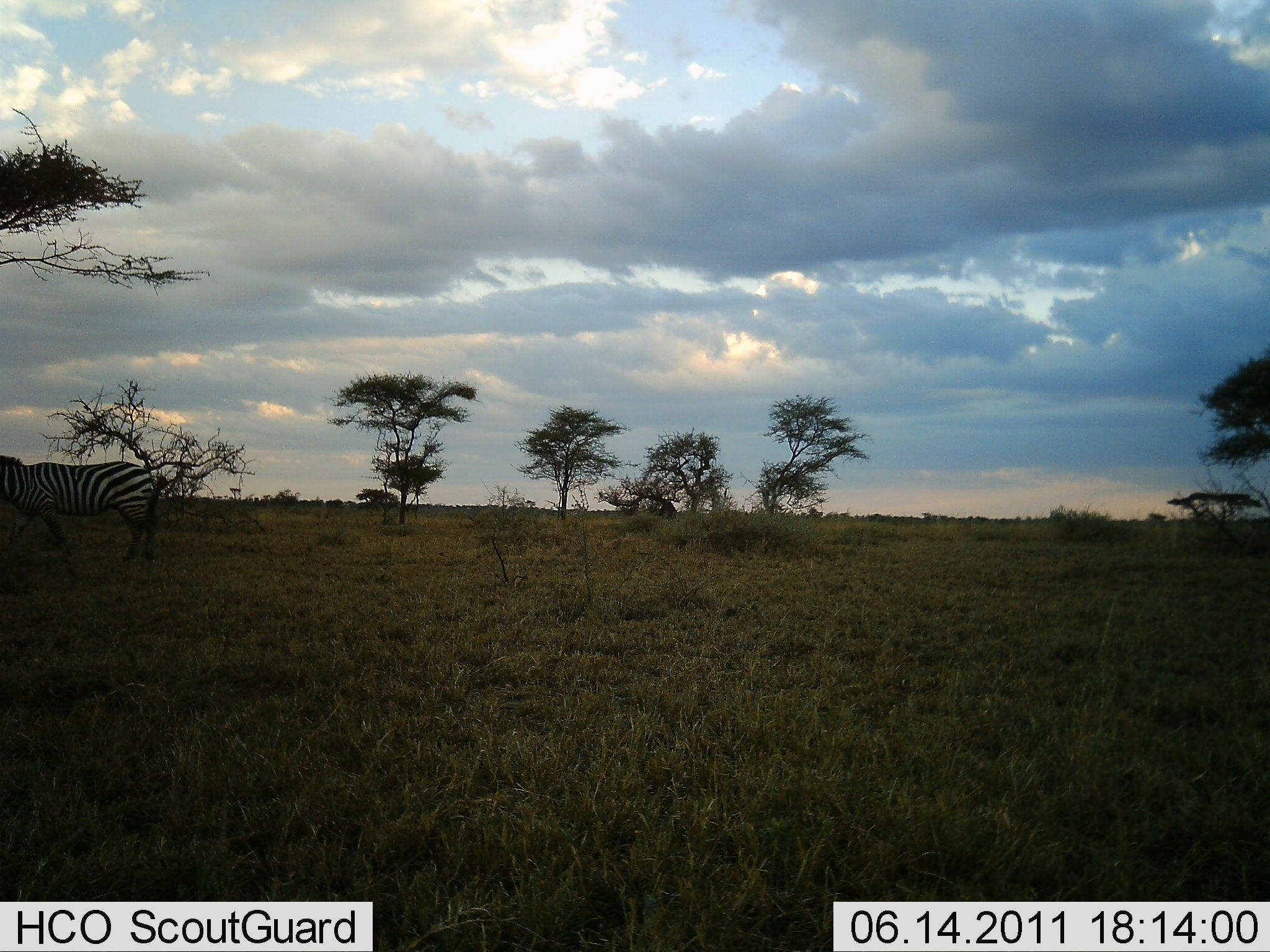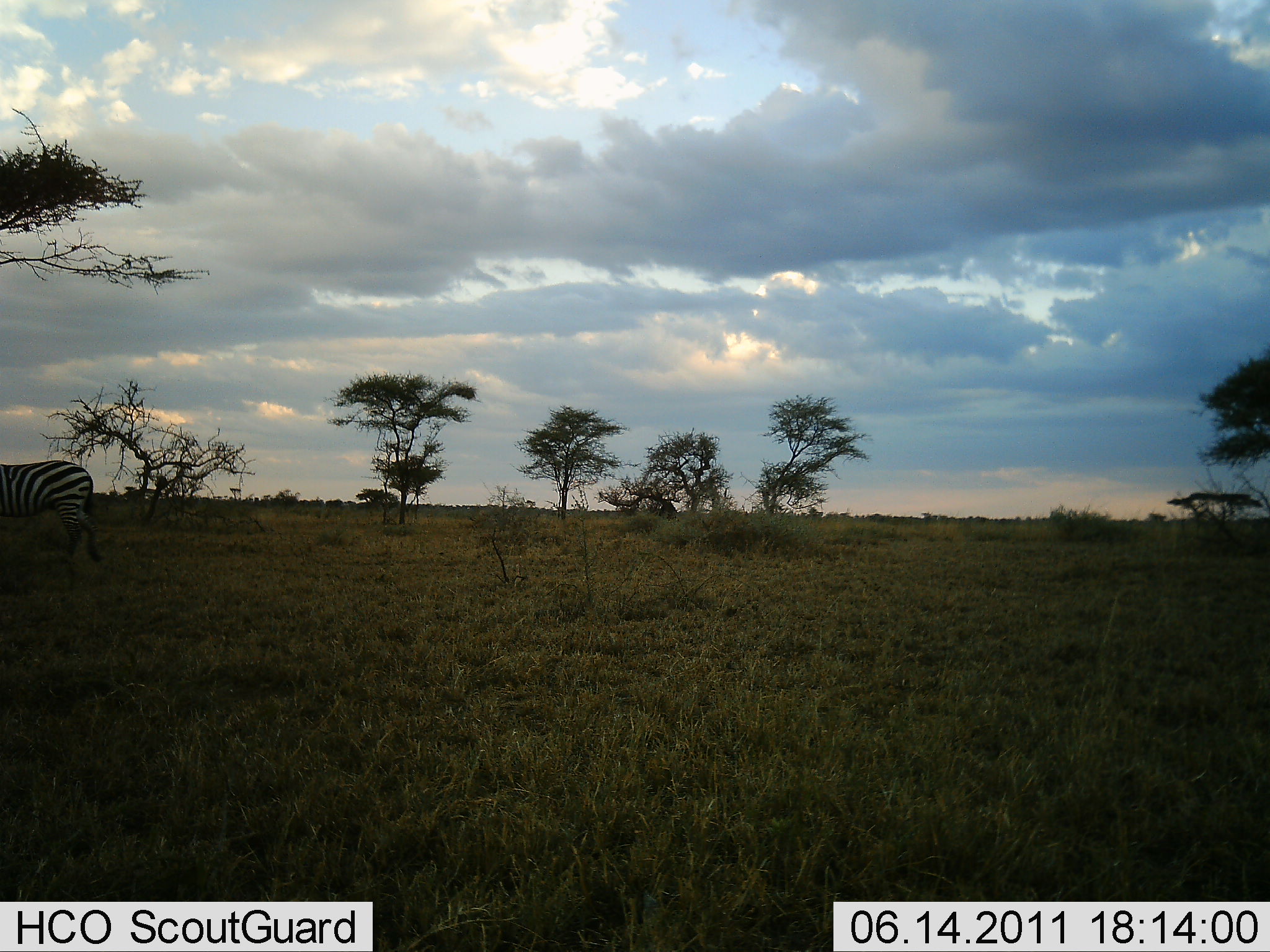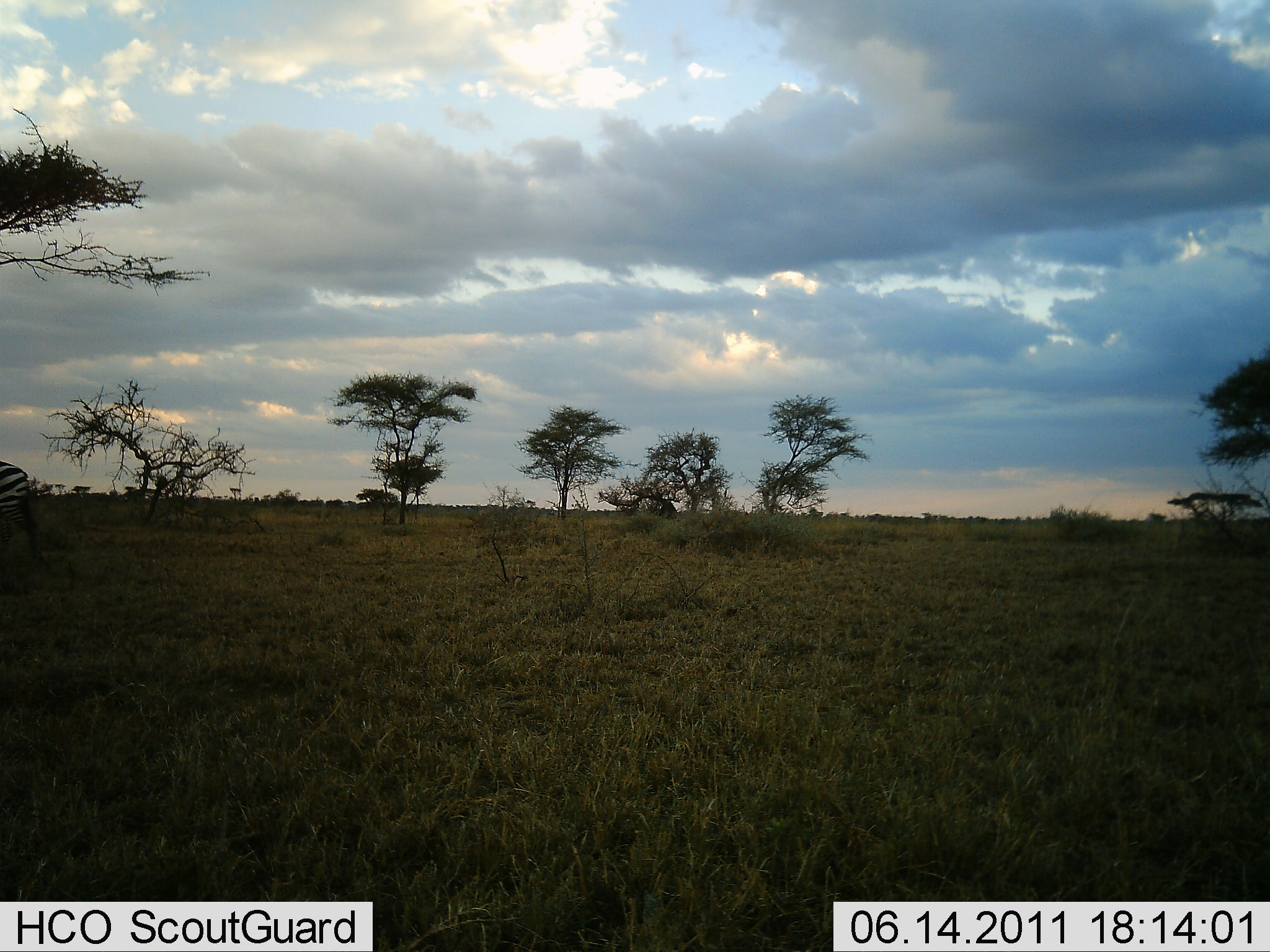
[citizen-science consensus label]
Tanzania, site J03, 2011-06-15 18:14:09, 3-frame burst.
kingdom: Animalia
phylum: Chordata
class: Mammalia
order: Perissodactyla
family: Equidae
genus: Equus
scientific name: Equus quagga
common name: plains zebra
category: zebra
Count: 1.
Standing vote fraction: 8%.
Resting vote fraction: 0%.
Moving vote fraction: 92%.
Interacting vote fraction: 0%.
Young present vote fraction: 0%.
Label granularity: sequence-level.